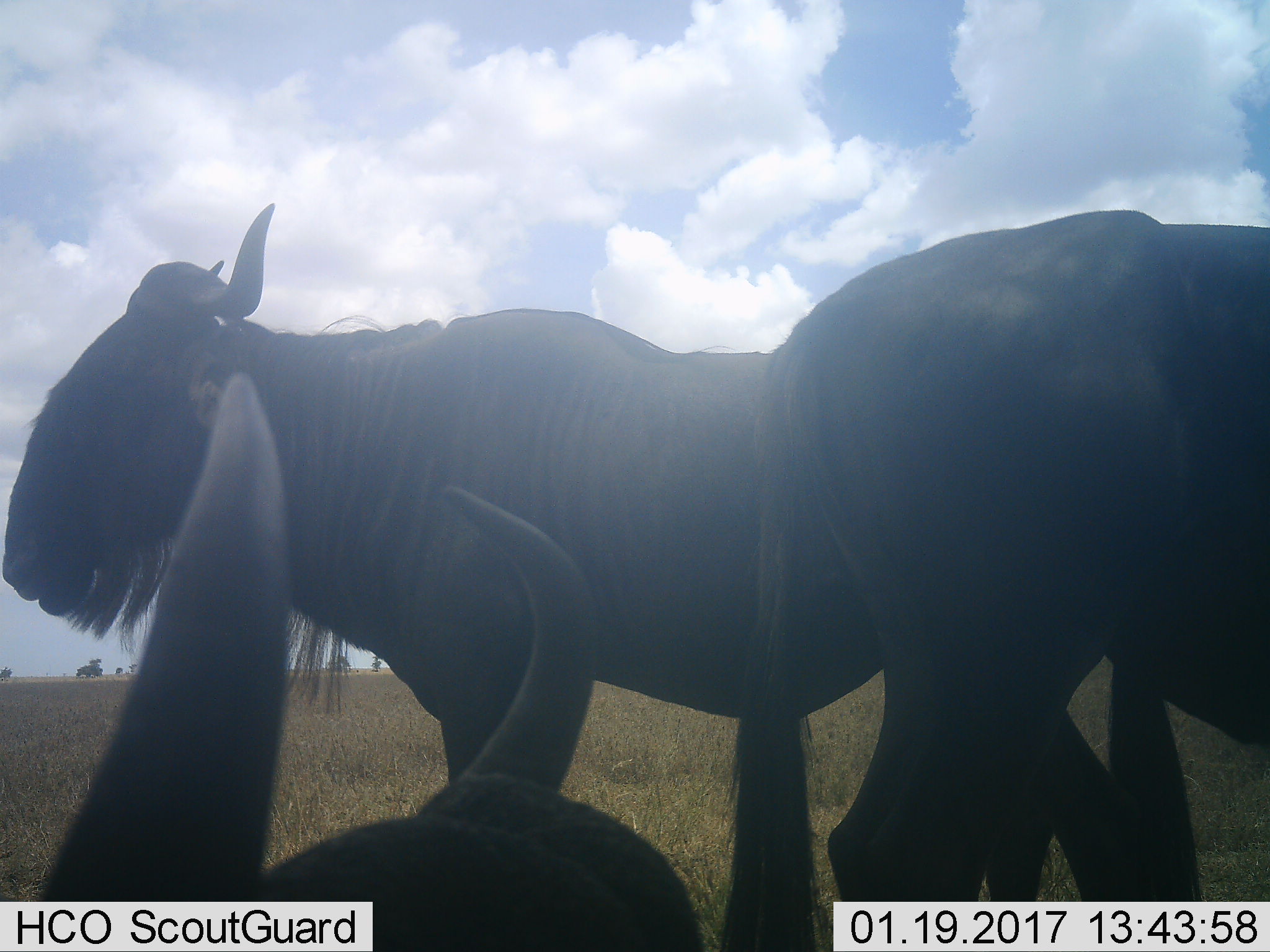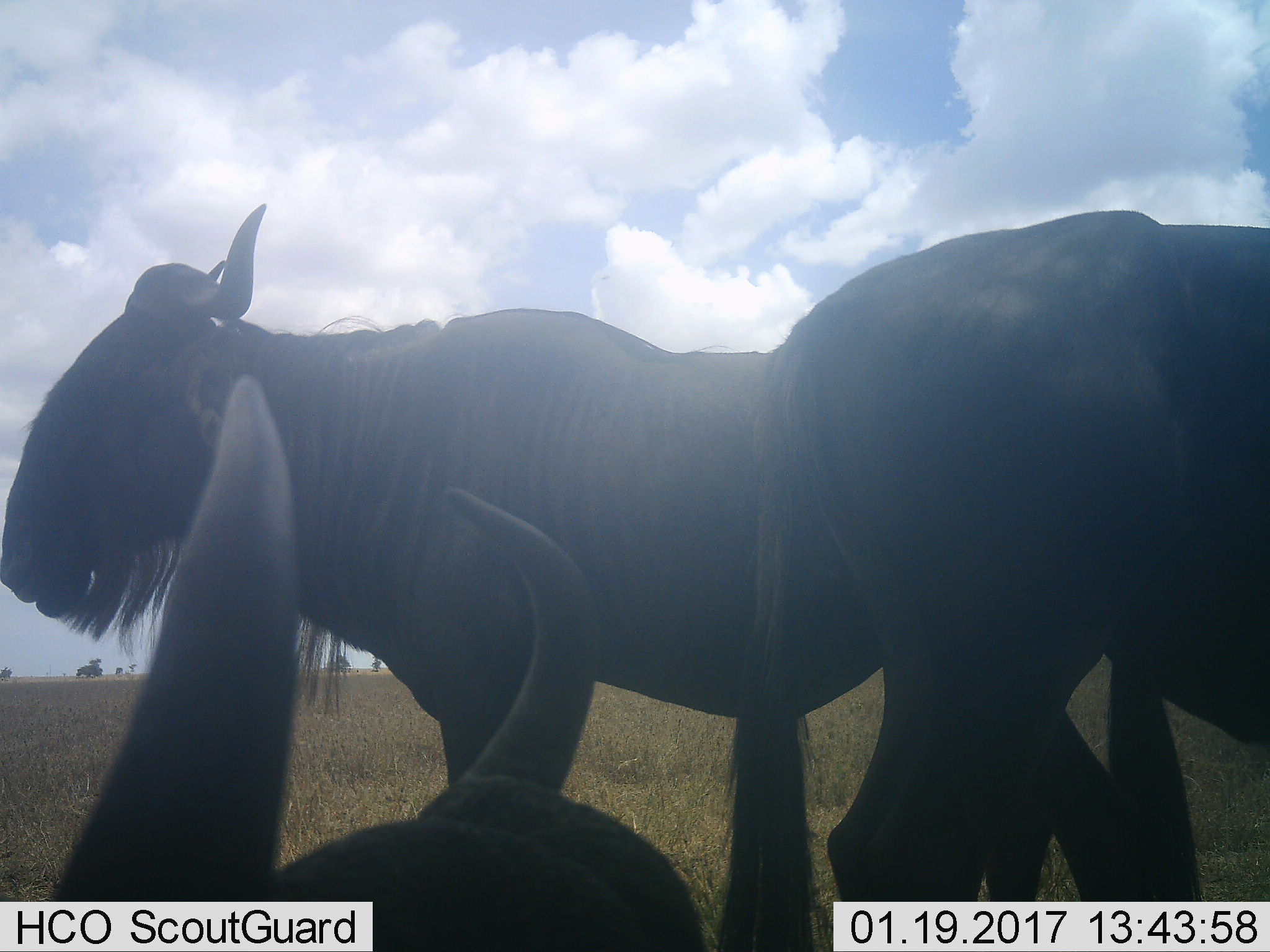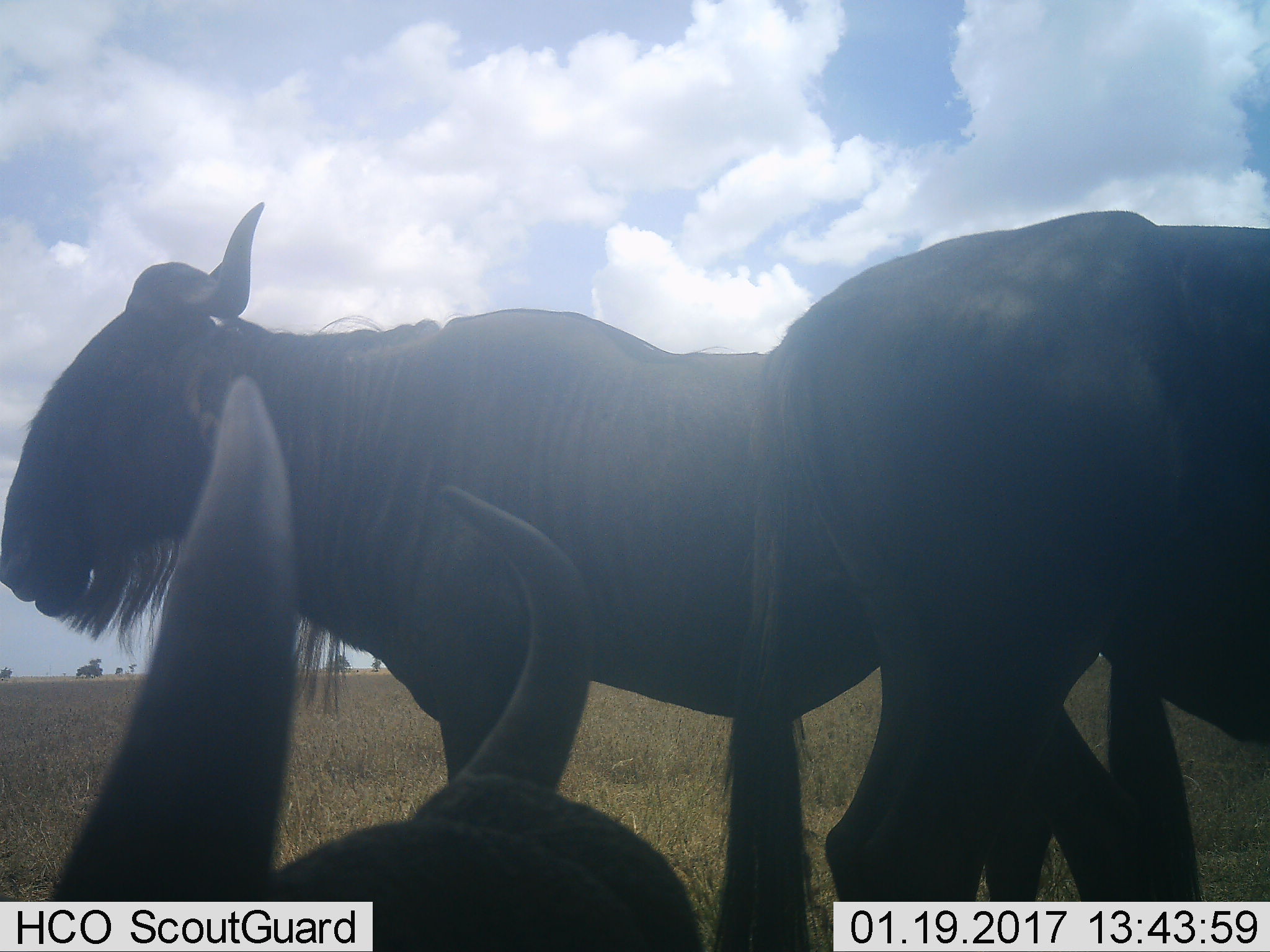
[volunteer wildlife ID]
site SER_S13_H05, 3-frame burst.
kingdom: Animalia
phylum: Chordata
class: Mammalia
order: Artiodactyla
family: Bovidae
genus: Connochaetes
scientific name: Connochaetes taurinus taurinus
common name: blue wildebeest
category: wildebeestblue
Wildebeestblue (blue wildebeest) (Connochaetes taurinus taurinus), count 3. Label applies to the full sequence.